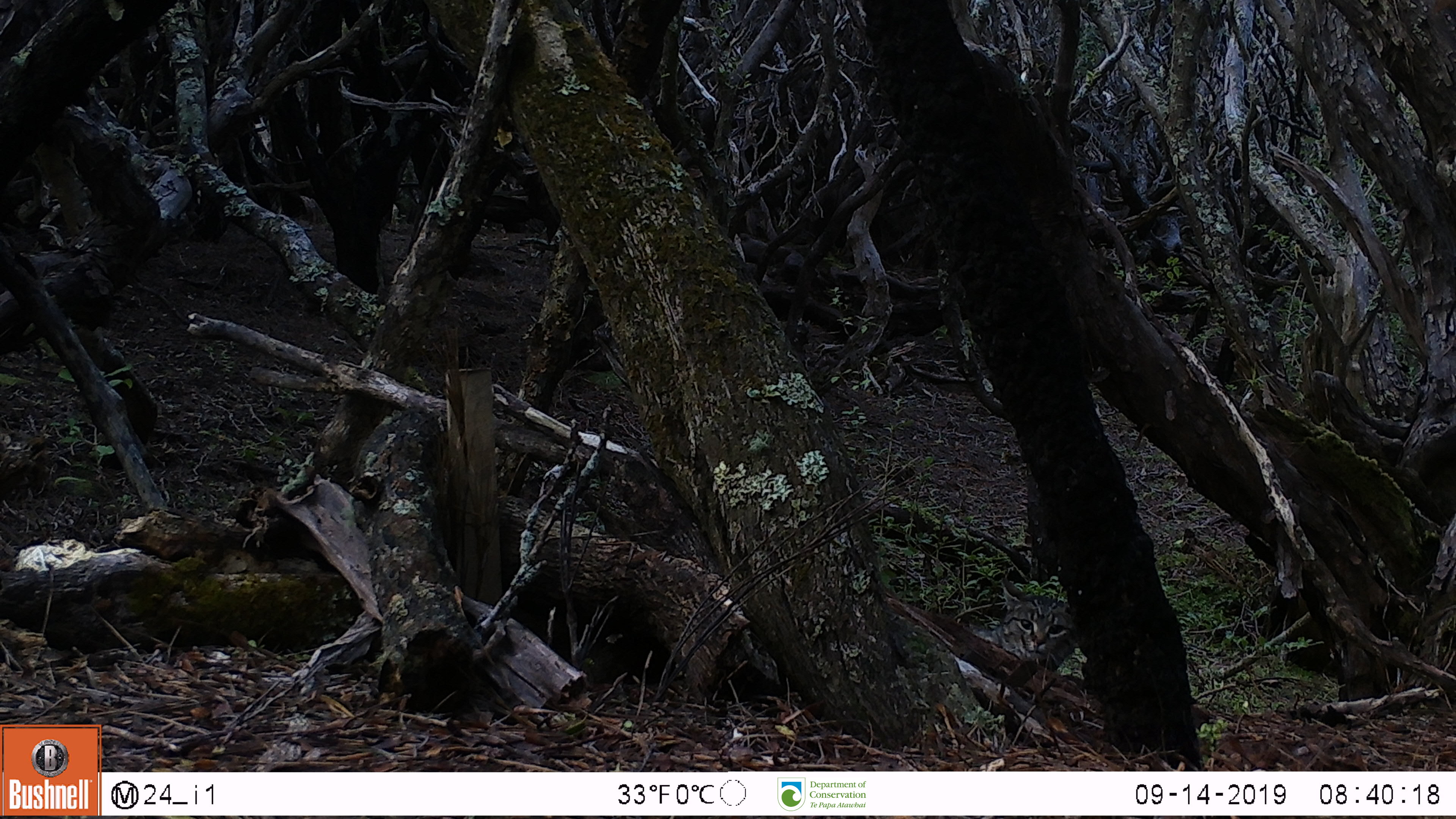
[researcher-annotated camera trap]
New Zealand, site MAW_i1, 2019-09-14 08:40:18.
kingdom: Animalia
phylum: Chordata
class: Mammalia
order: Carnivora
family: Felidae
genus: Felis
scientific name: Felis catus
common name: domestic cat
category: cat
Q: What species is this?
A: Cat (domestic cat) (Felis catus).